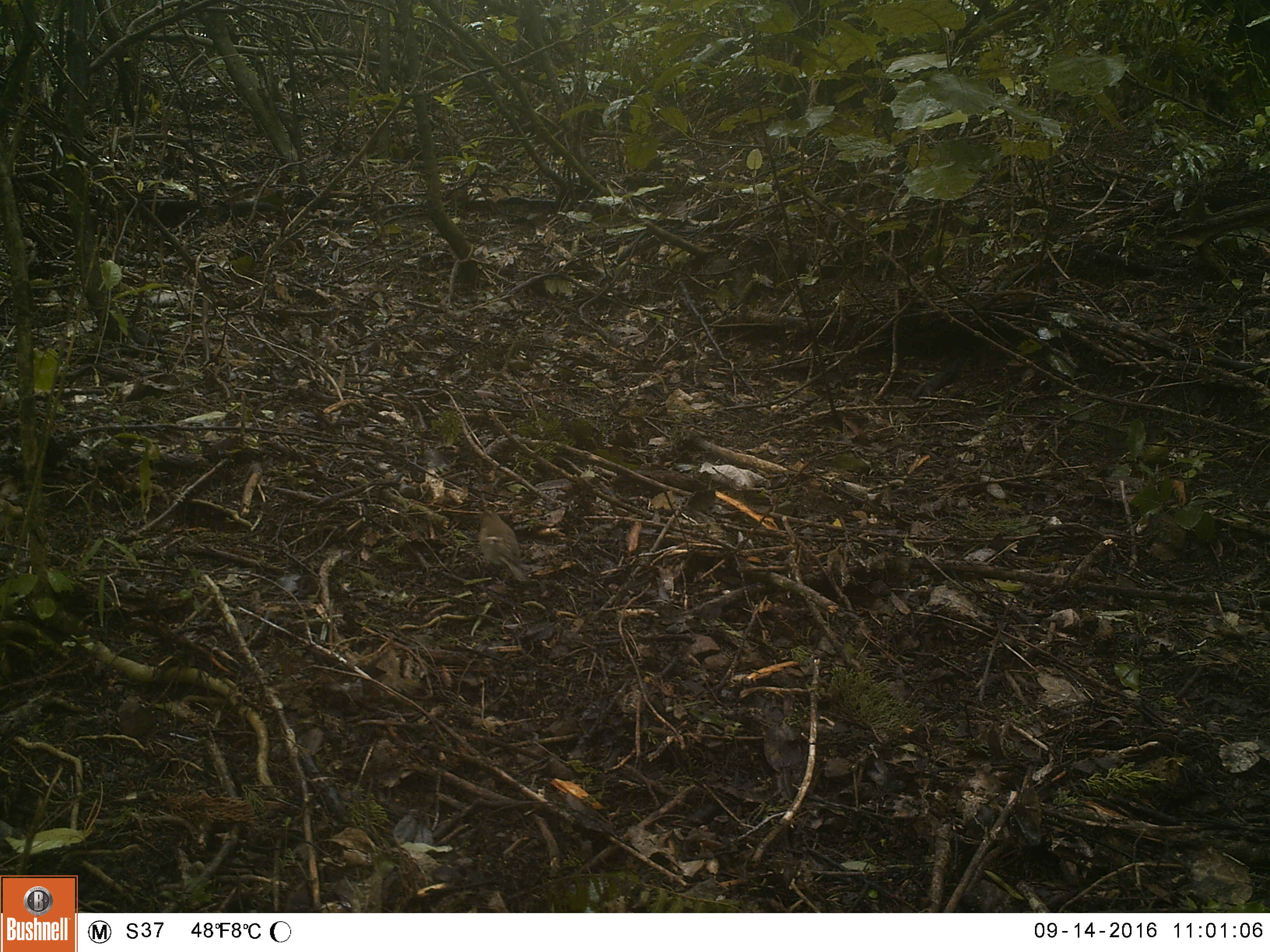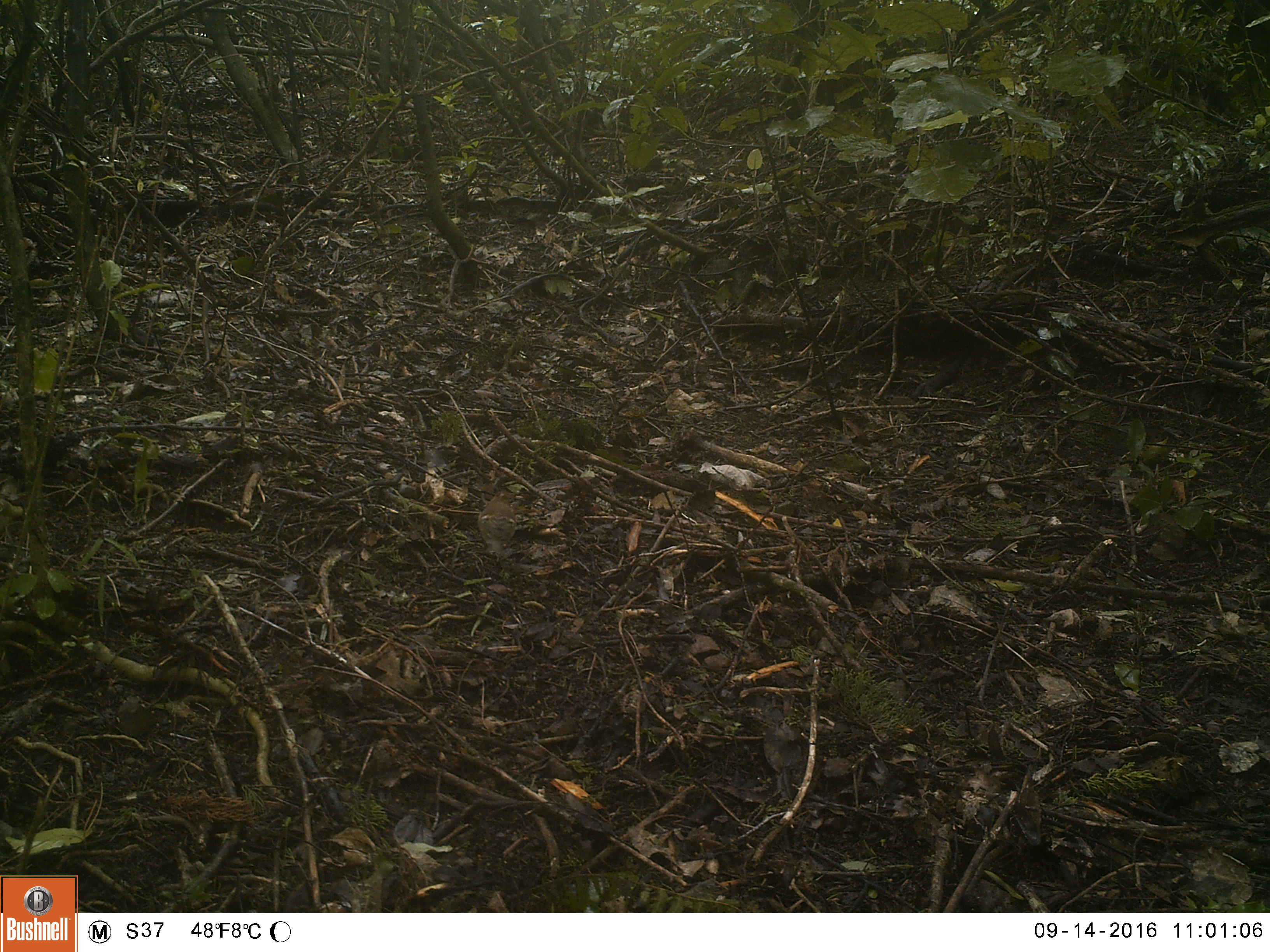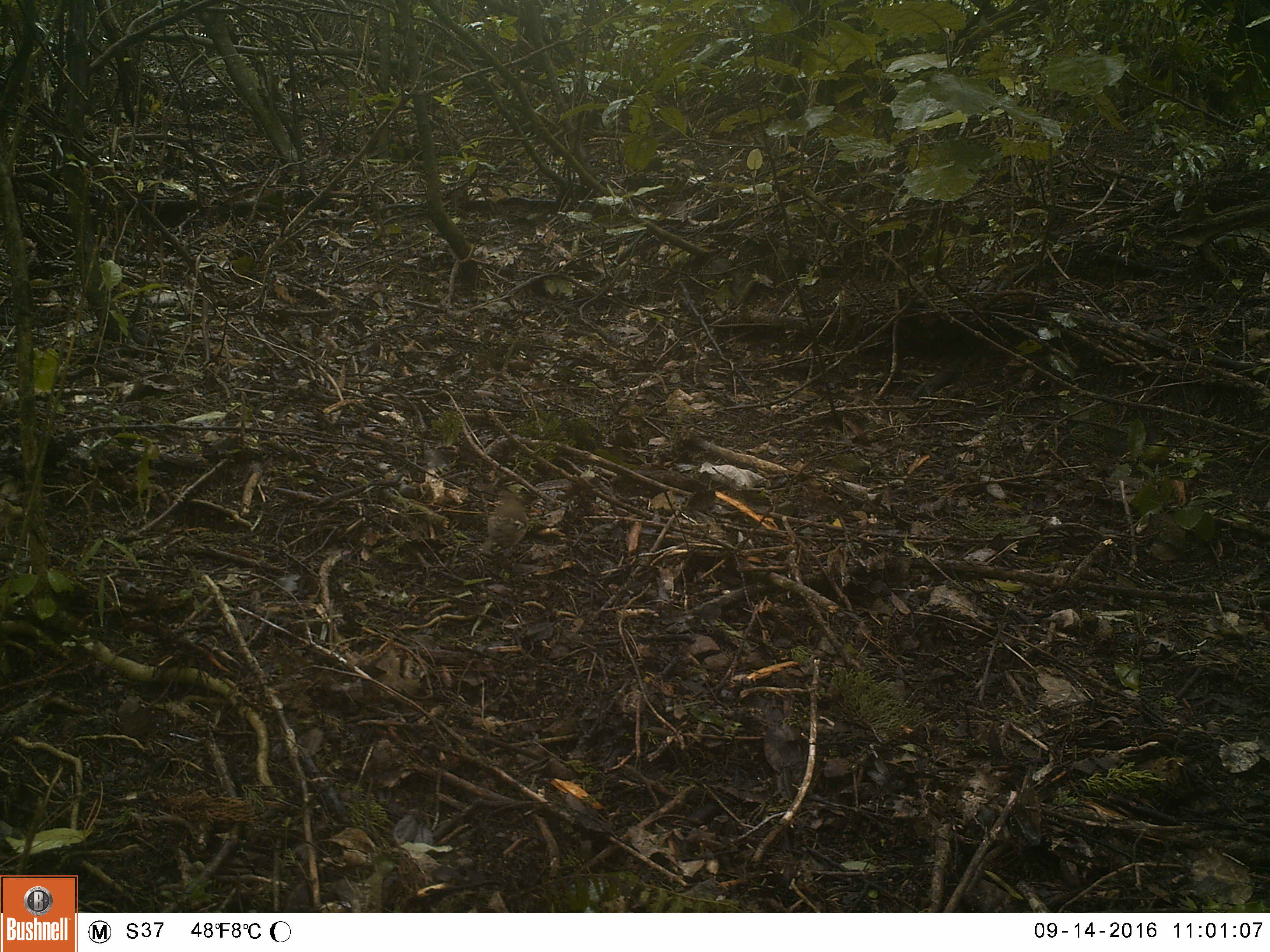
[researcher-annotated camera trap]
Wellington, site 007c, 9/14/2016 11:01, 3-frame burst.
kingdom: Animalia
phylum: Chordata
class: Aves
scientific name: Aves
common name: bird